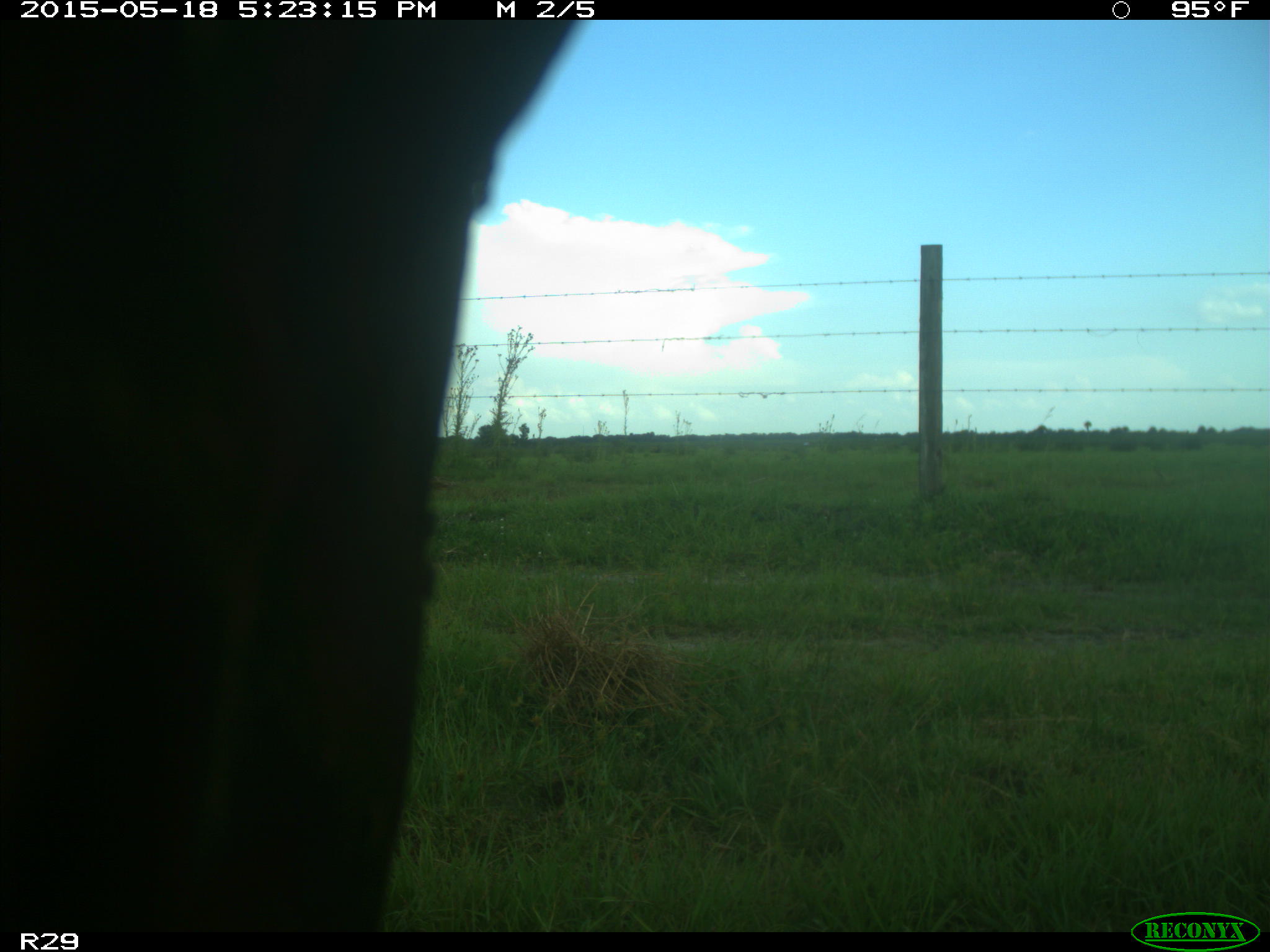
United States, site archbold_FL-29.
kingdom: Animalia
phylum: Chordata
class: Mammalia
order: Artiodactyla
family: Bovidae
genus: Bos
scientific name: Bos taurus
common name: domestic cow